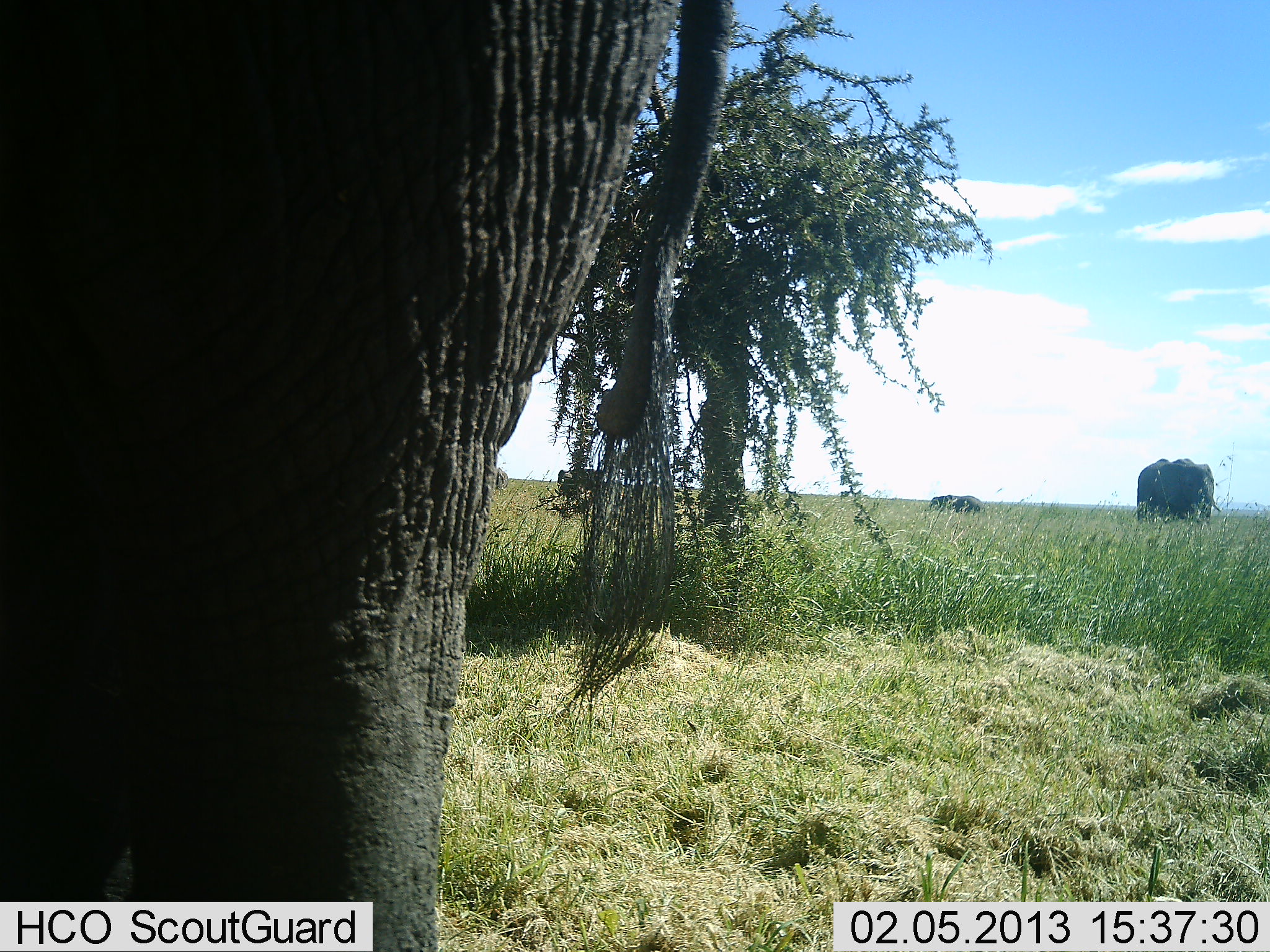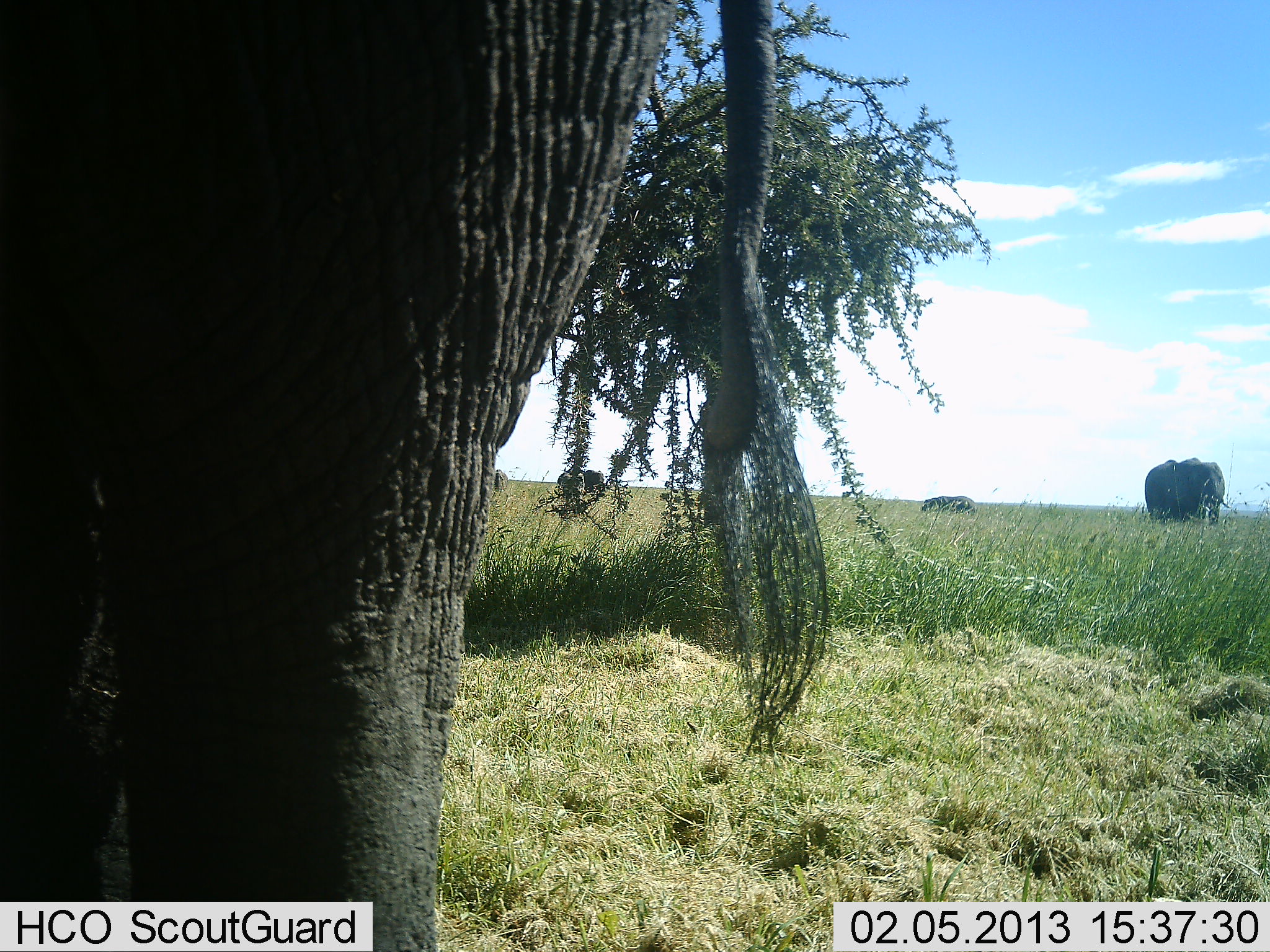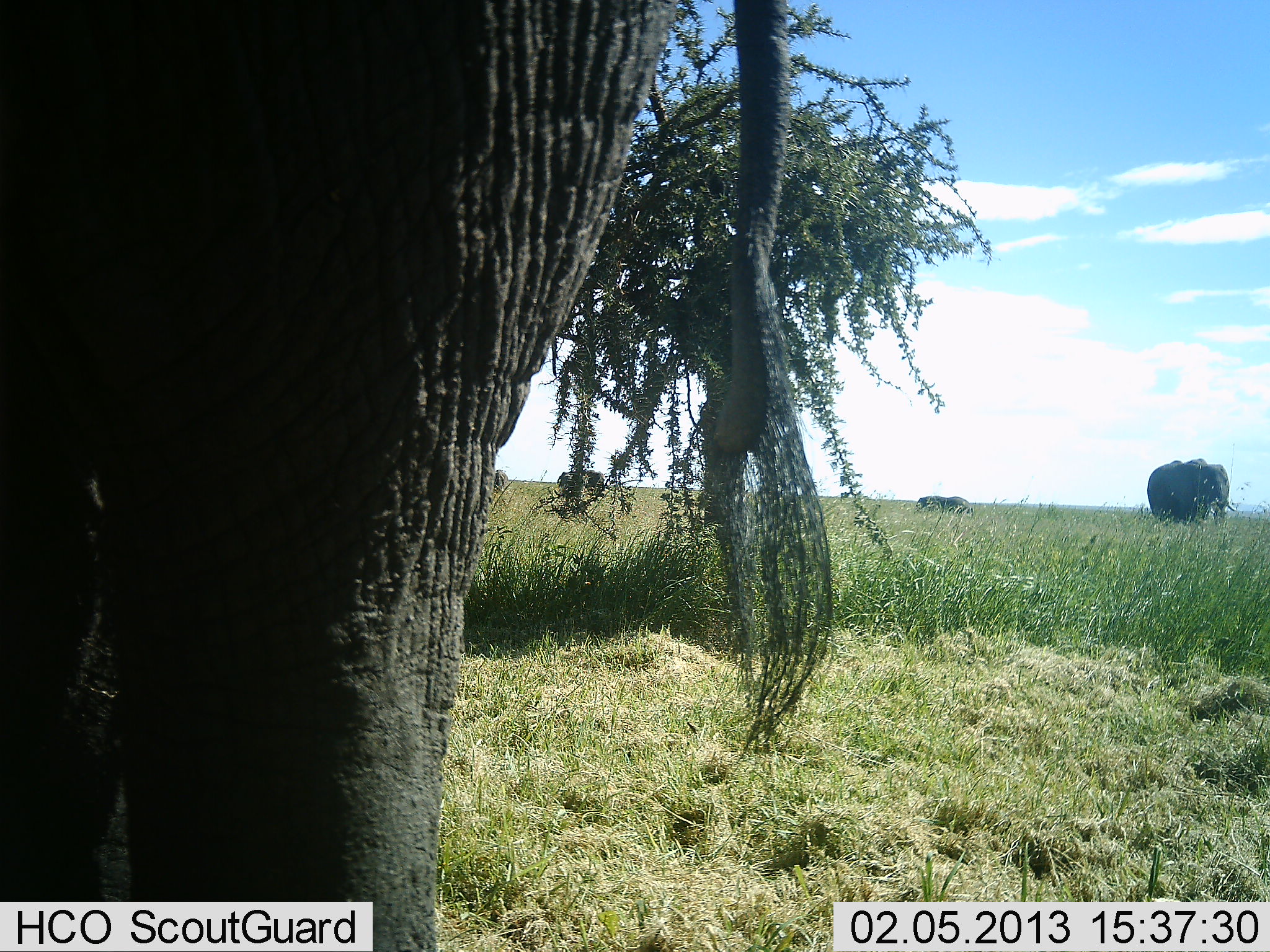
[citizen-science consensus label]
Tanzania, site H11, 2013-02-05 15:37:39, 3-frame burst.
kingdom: Animalia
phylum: Chordata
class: Mammalia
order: Proboscidea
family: Elephantidae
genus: Loxodonta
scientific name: Loxodonta africana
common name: african bush elephant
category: elephant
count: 4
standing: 65%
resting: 5%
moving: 65%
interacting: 0%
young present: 25%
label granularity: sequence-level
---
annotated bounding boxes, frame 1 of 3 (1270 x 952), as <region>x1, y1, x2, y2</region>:
animal: <region>3, 2, 733, 951</region>; <region>1137, 458, 1222, 527</region>; <region>928, 495, 984, 516</region>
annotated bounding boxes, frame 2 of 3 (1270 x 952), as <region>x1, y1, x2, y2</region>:
animal: <region>0, 0, 836, 952</region>; <region>1144, 457, 1230, 527</region>; <region>921, 495, 977, 516</region>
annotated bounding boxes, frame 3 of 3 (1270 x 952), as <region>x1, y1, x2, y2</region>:
animal: <region>1, 1, 831, 952</region>; <region>1147, 459, 1237, 528</region>